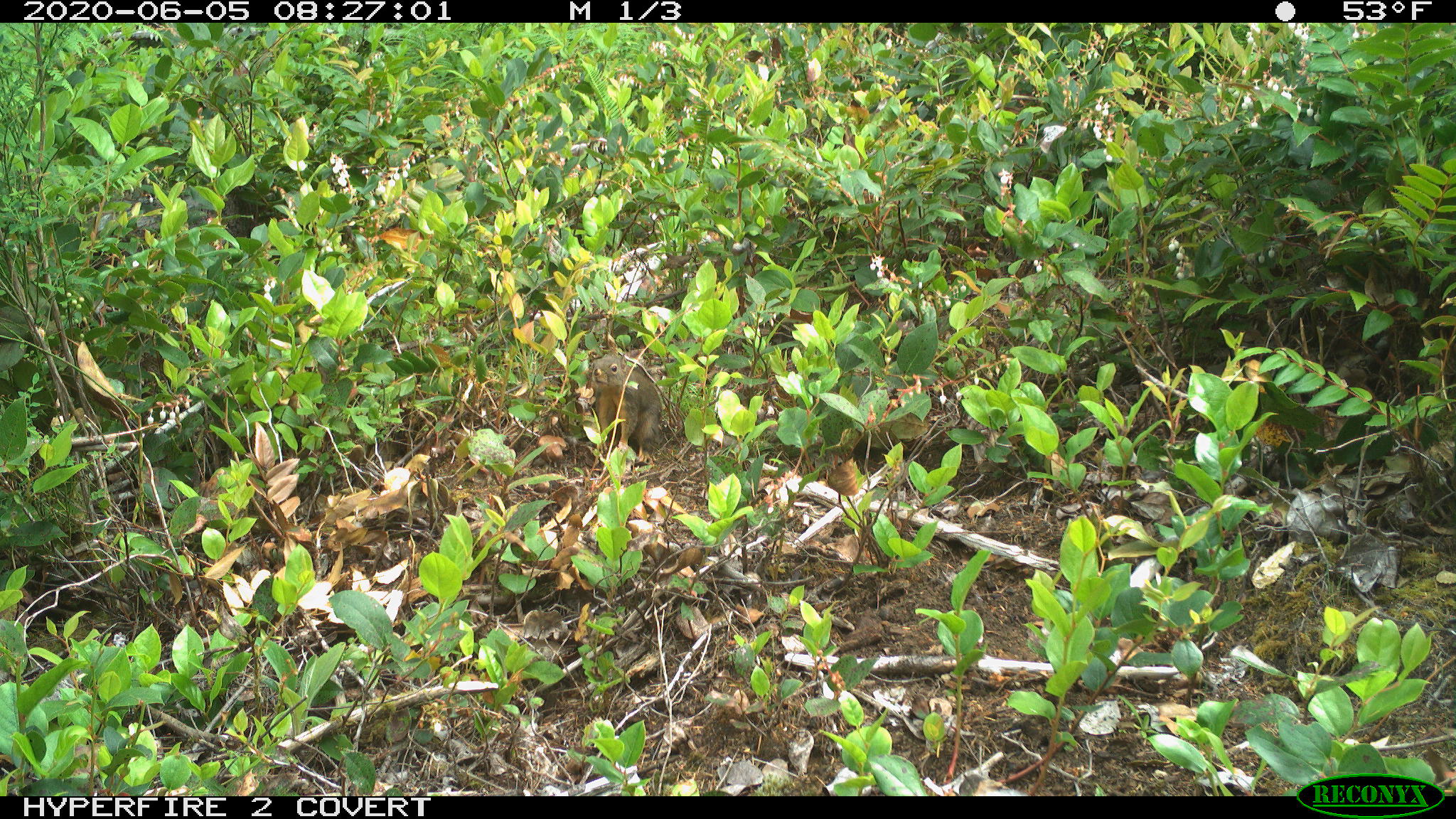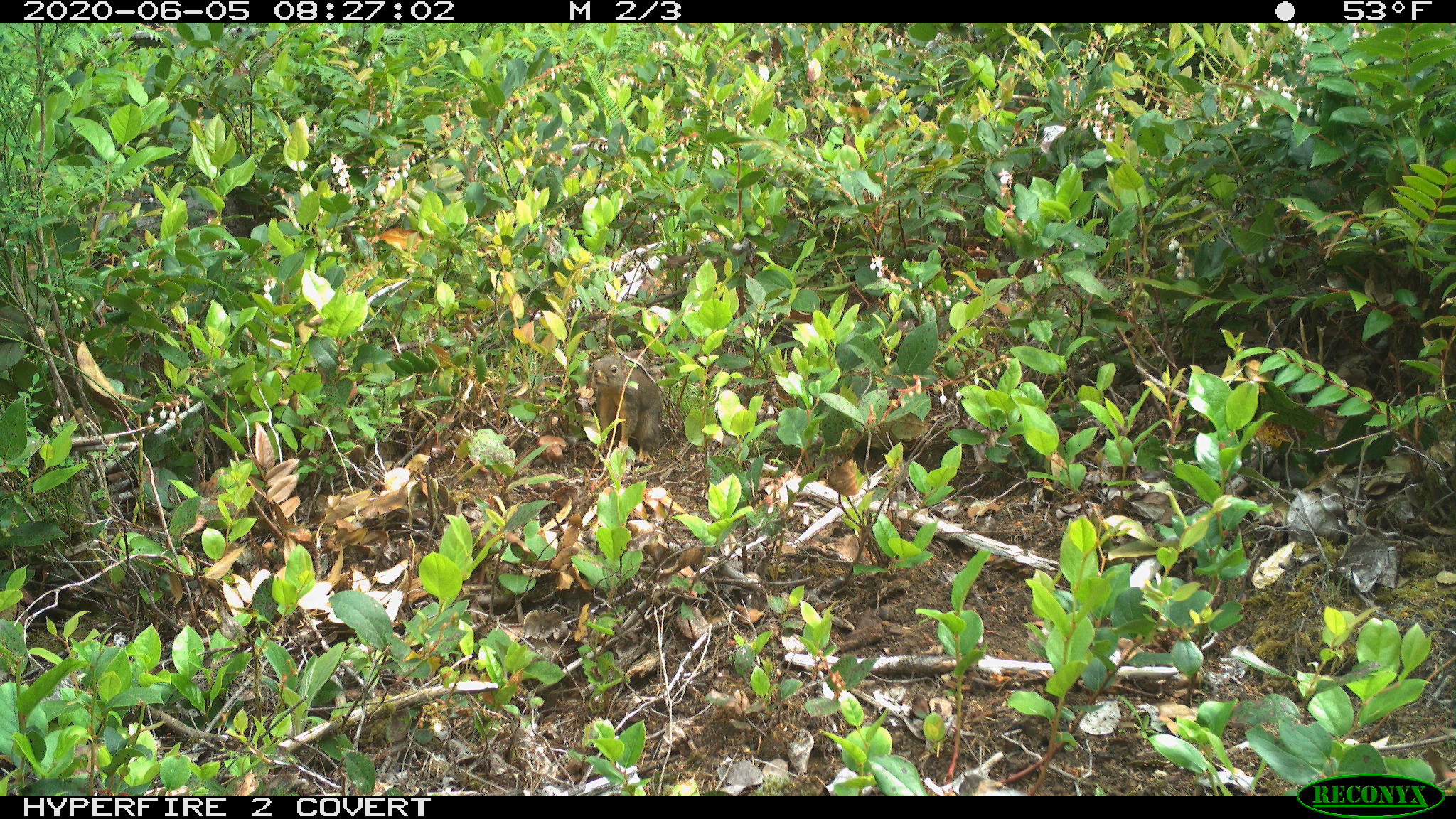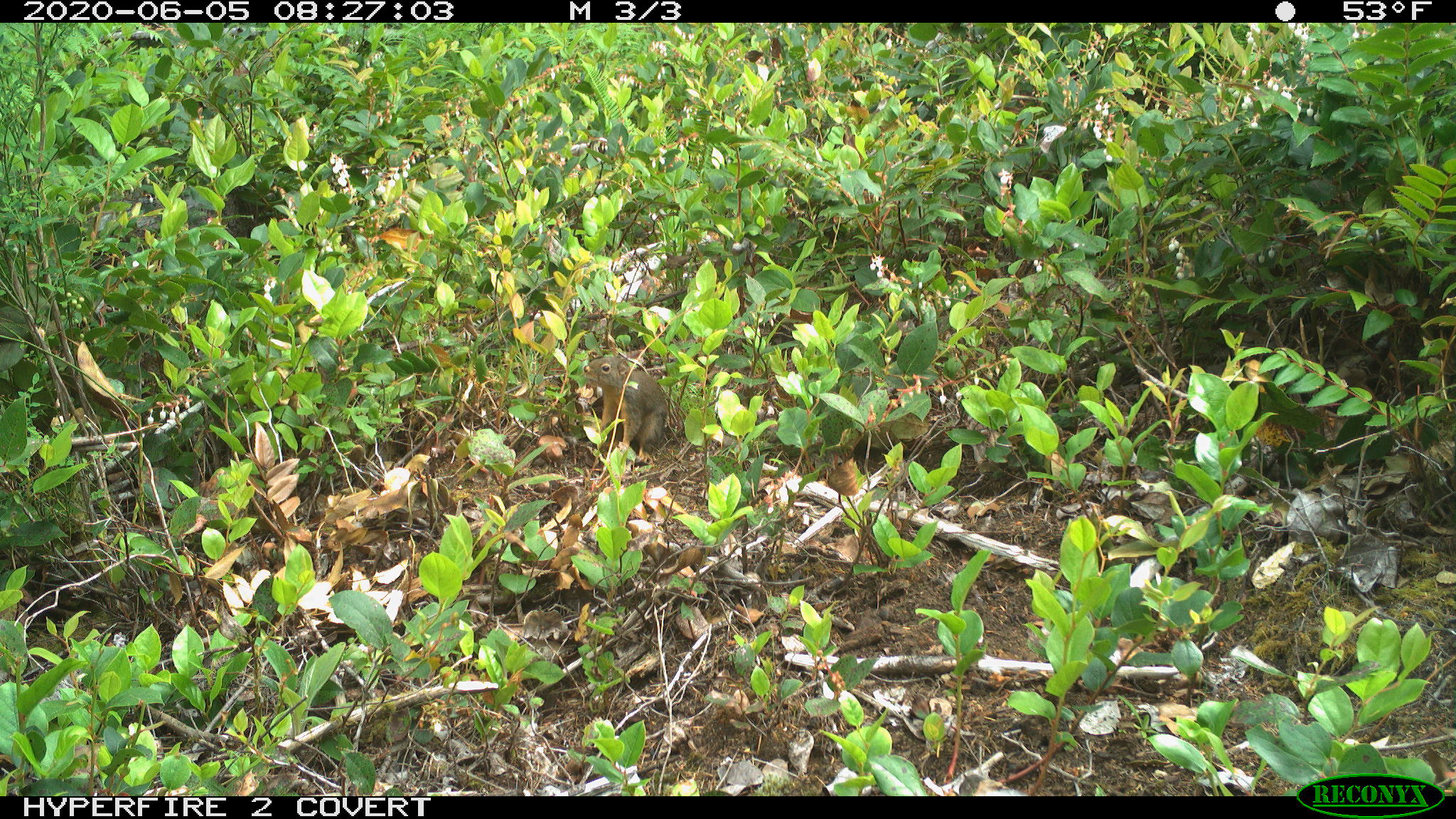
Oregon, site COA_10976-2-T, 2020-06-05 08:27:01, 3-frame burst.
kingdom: Animalia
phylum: Chordata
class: Mammalia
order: Rodentia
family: Sciuridae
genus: Tamiasciurus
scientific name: Tamiasciurus douglasii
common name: douglas squirrel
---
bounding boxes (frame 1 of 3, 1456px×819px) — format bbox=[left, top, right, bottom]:
douglas squirrel: bbox=[584, 347, 668, 454]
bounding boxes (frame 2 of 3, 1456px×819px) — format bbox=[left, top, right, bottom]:
douglas squirrel: bbox=[583, 348, 675, 454]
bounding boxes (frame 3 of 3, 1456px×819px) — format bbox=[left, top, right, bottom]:
douglas squirrel: bbox=[577, 354, 680, 450]